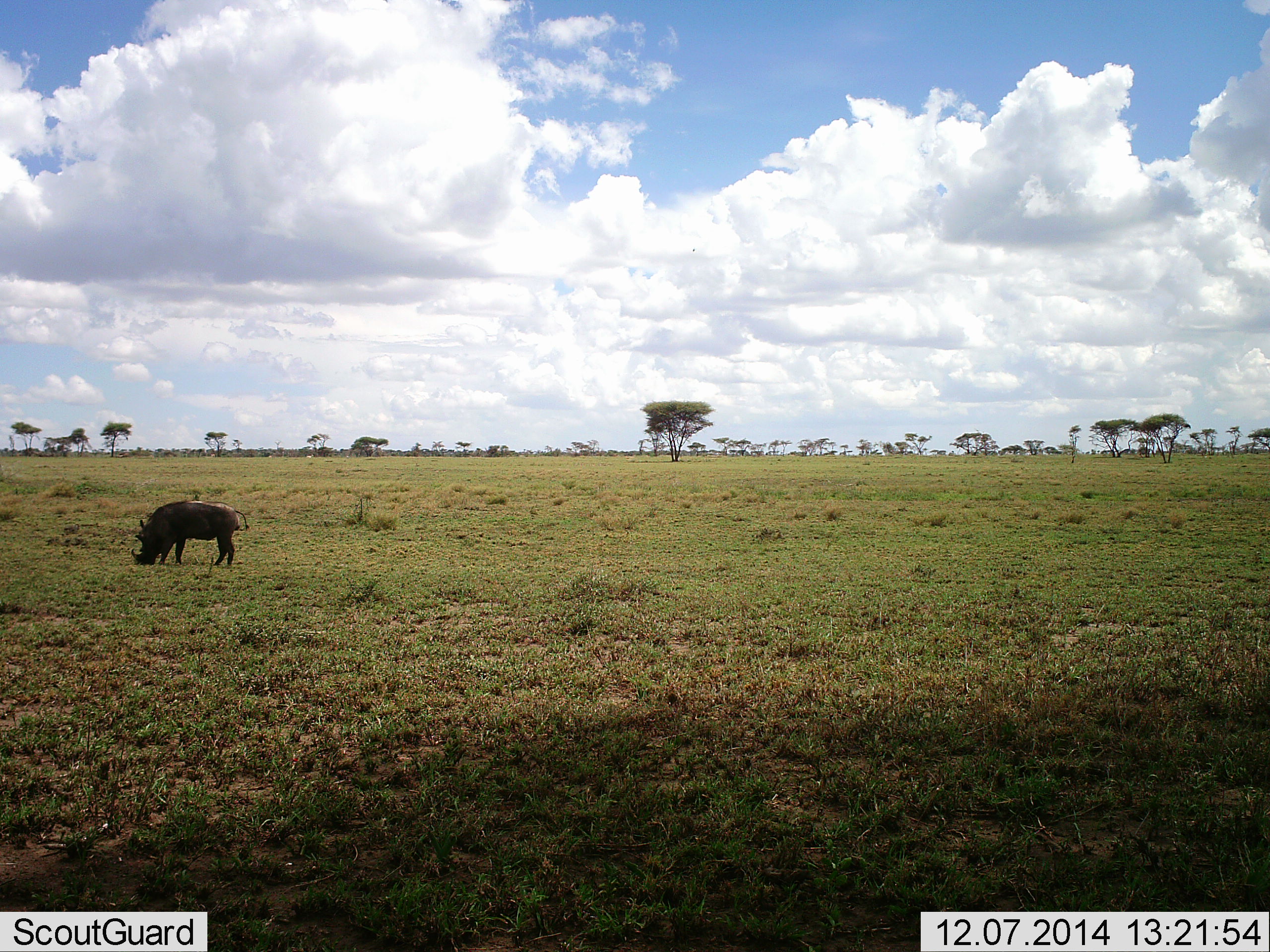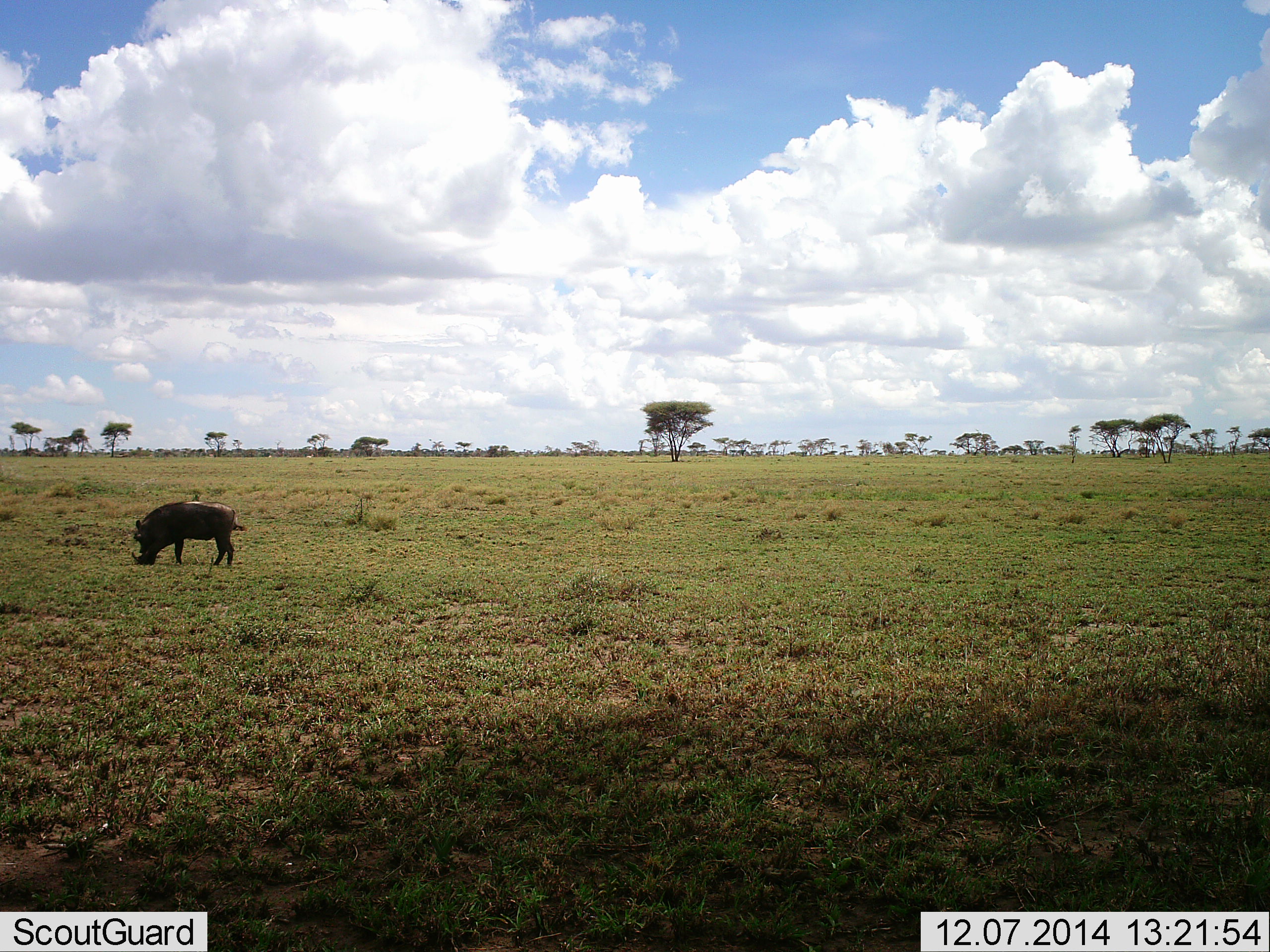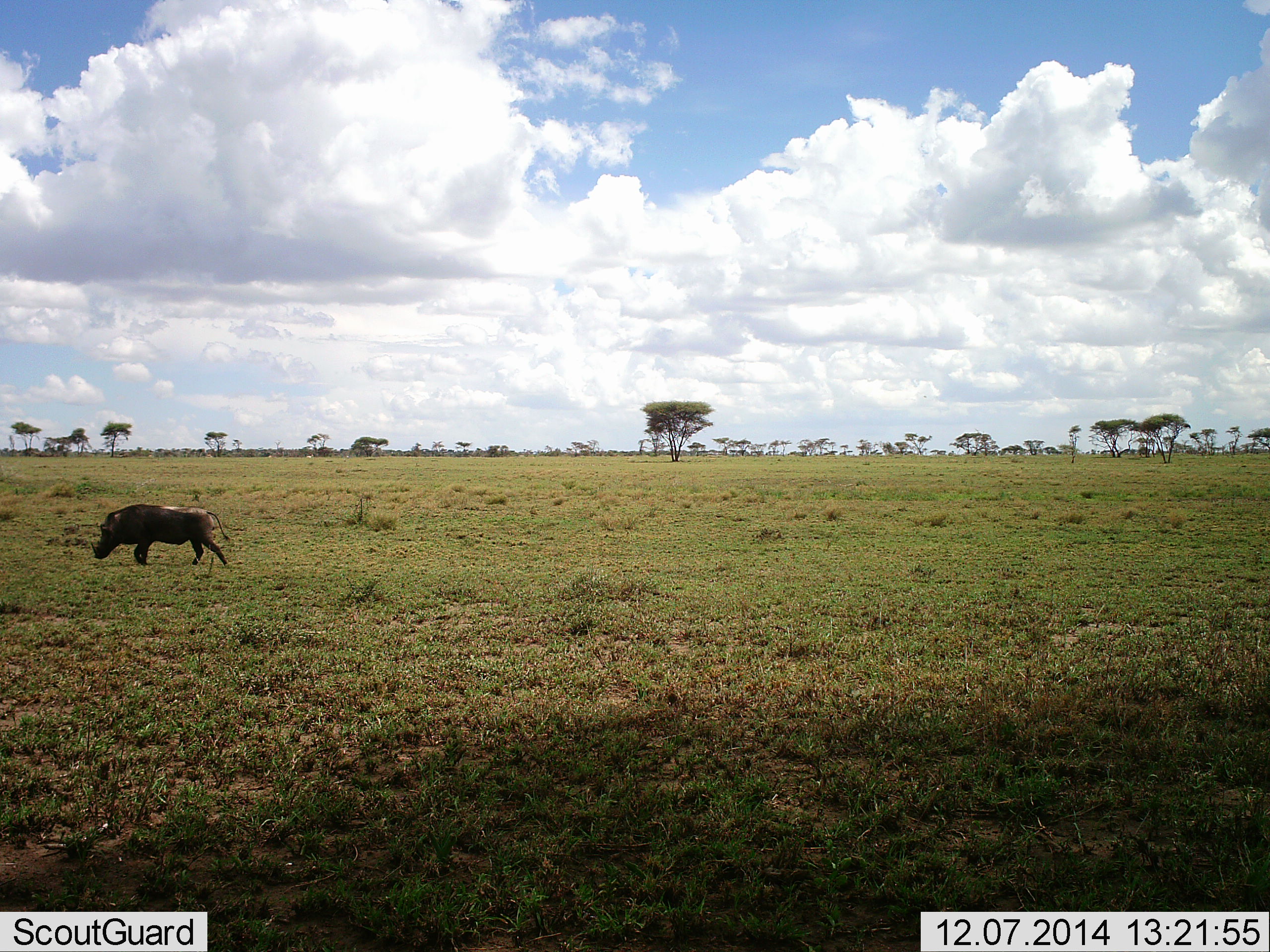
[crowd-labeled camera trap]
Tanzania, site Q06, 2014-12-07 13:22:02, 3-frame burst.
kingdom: Animalia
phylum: Chordata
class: Mammalia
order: Artiodactyla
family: Suidae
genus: Phacochoerus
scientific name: Phacochoerus africanus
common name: warthog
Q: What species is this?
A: Warthog (Phacochoerus africanus).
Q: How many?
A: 1.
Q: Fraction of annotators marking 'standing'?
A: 30%.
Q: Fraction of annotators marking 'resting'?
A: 0%.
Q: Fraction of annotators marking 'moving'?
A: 30%.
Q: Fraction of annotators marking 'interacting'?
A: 0%.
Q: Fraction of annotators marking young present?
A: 0%.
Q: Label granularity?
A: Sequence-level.